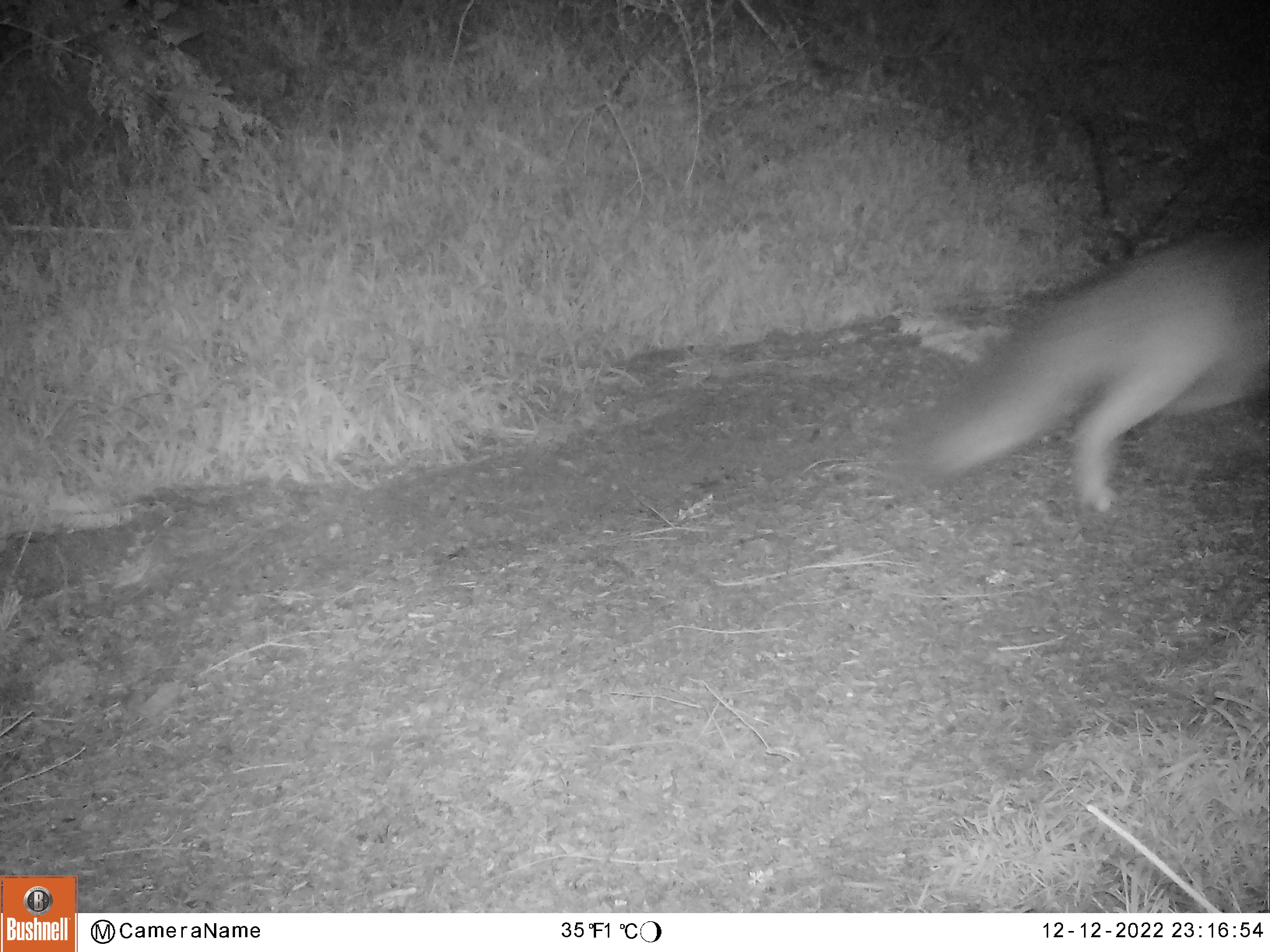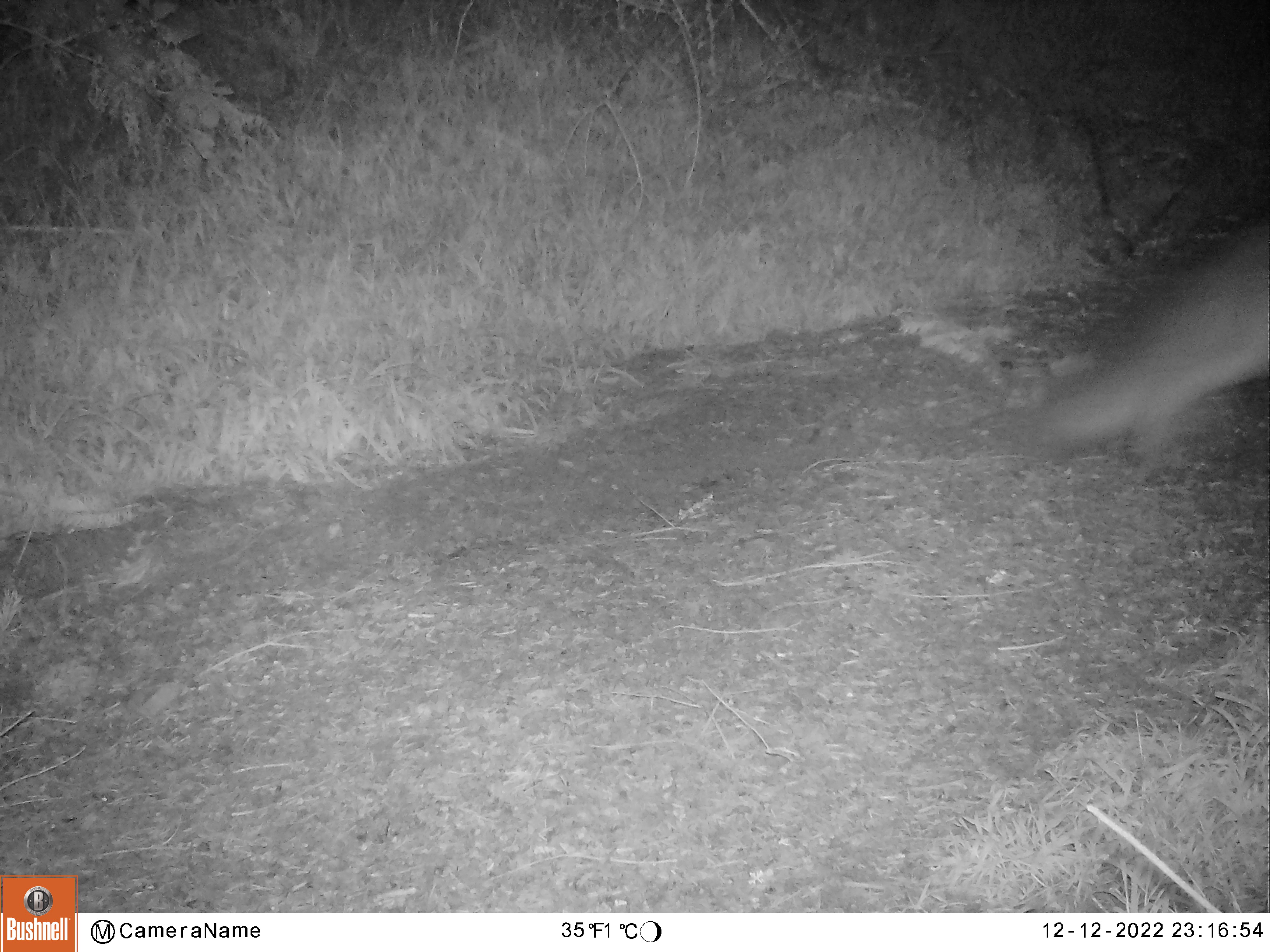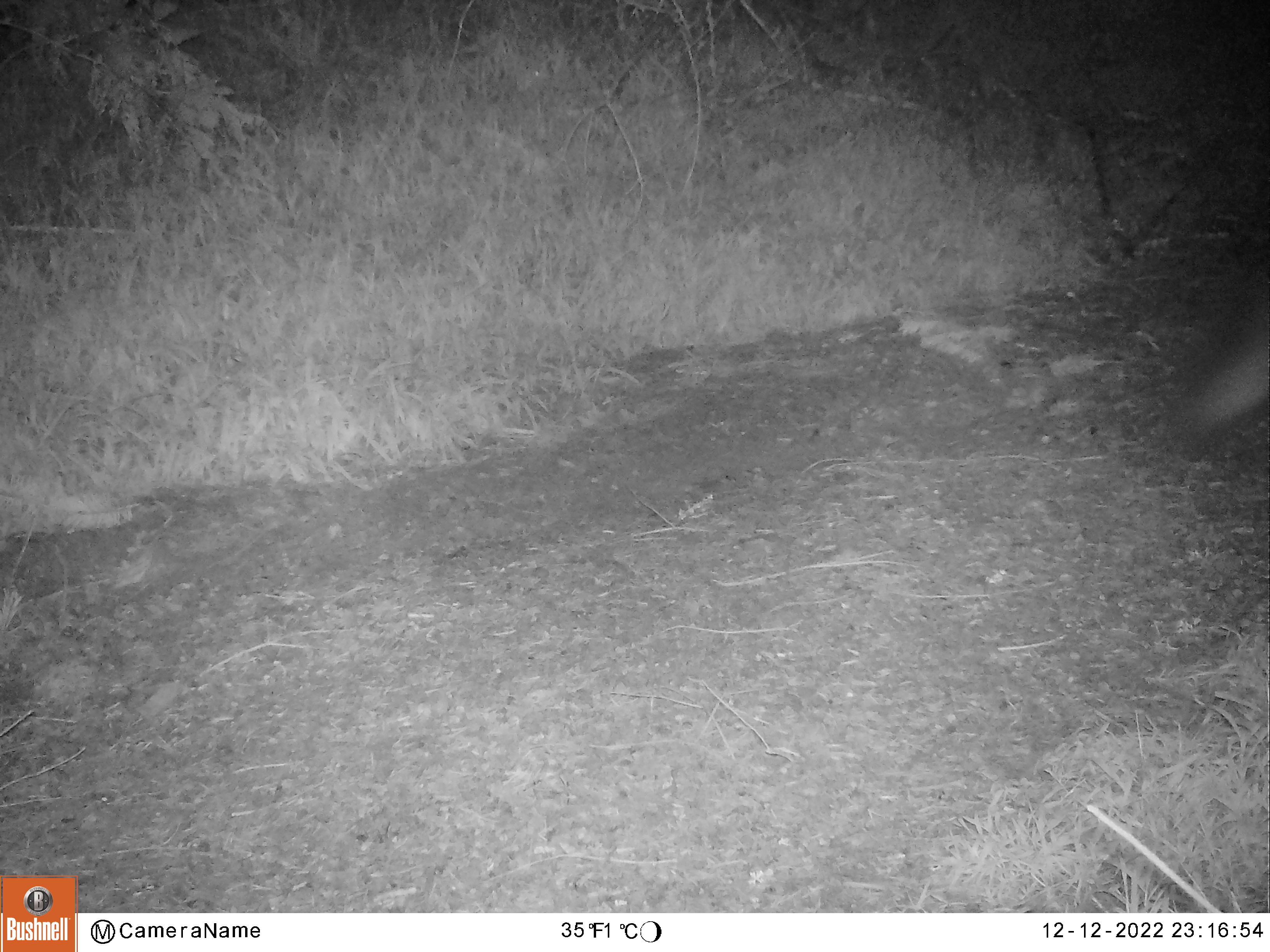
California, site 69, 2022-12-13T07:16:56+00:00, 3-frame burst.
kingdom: Animalia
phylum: Chordata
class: Mammalia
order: Carnivora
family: Canidae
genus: Urocyon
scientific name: Urocyon cinereoargenteus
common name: gray fox